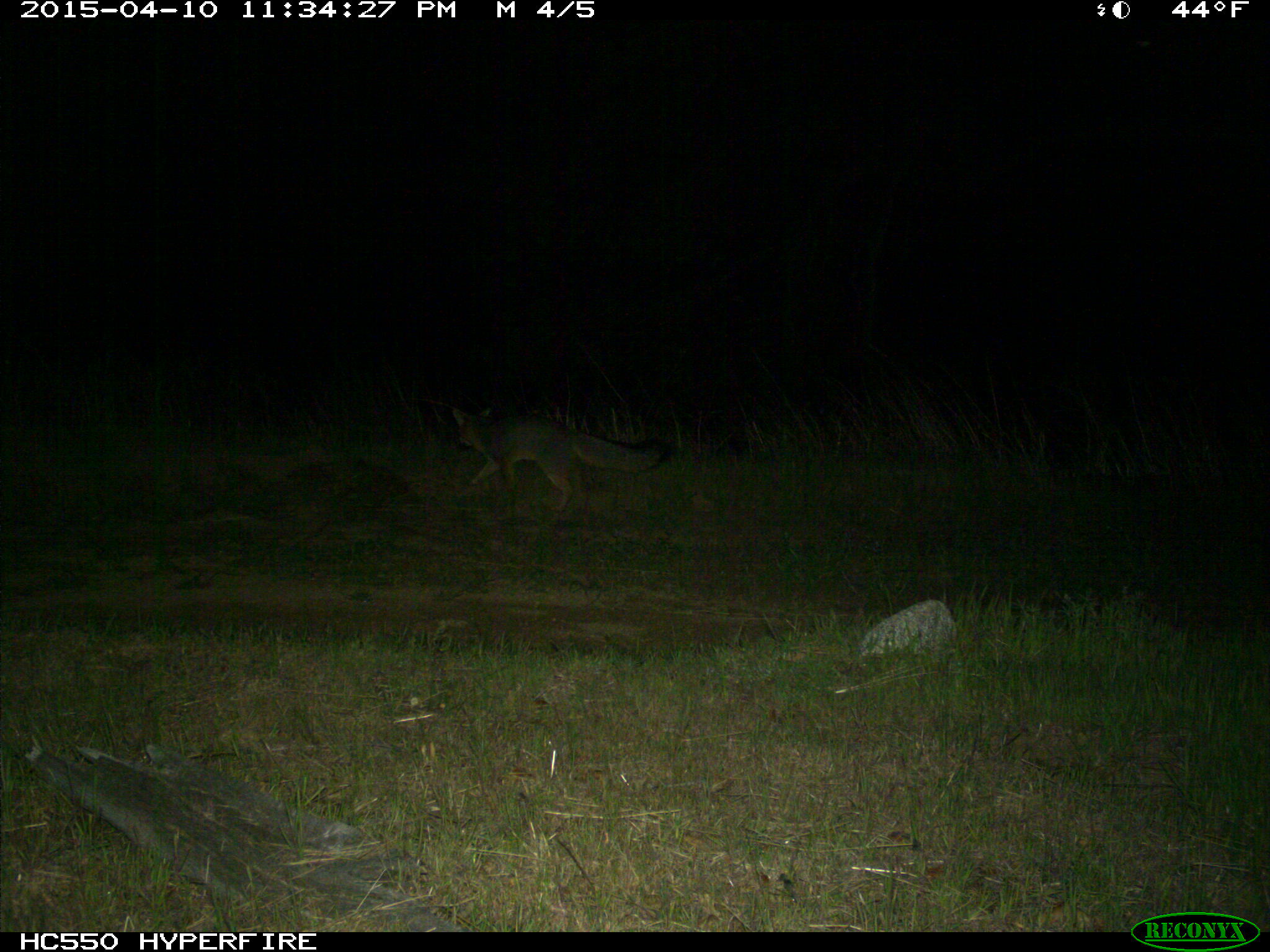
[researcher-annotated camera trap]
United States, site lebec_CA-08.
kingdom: Animalia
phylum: Chordata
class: Mammalia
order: Carnivora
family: Canidae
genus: Urocyon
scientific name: Urocyon cinereoargenteus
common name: gray fox